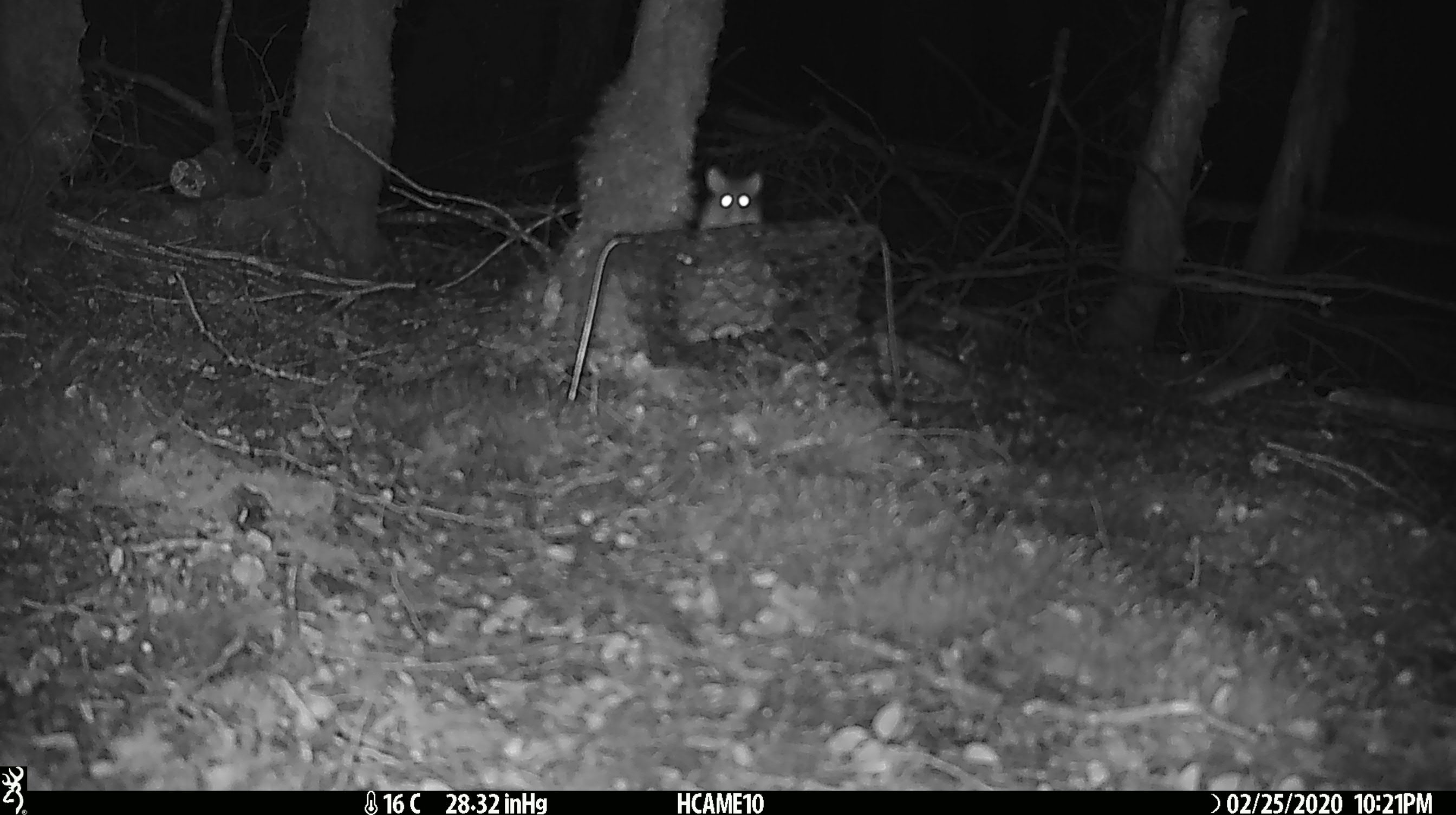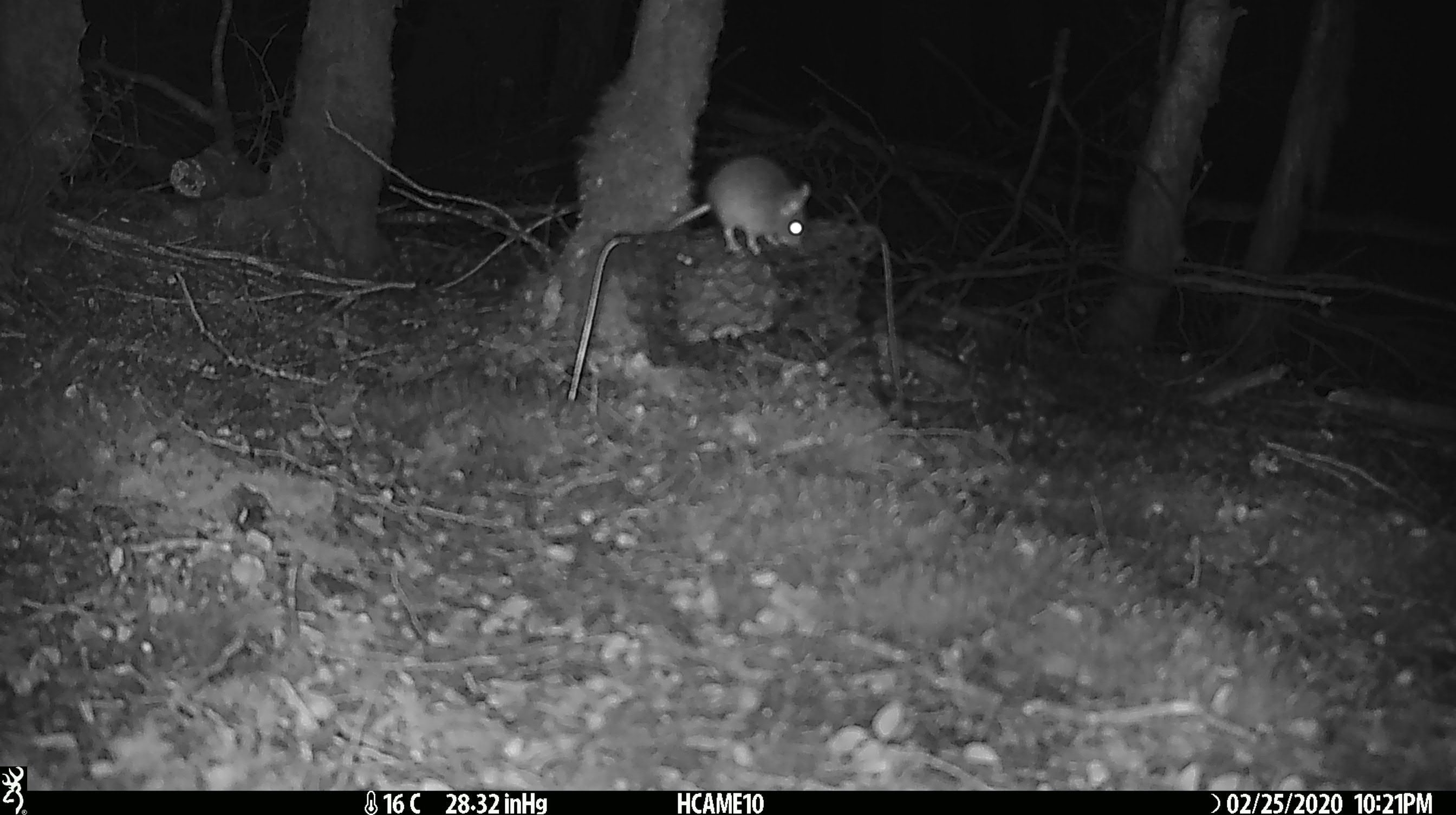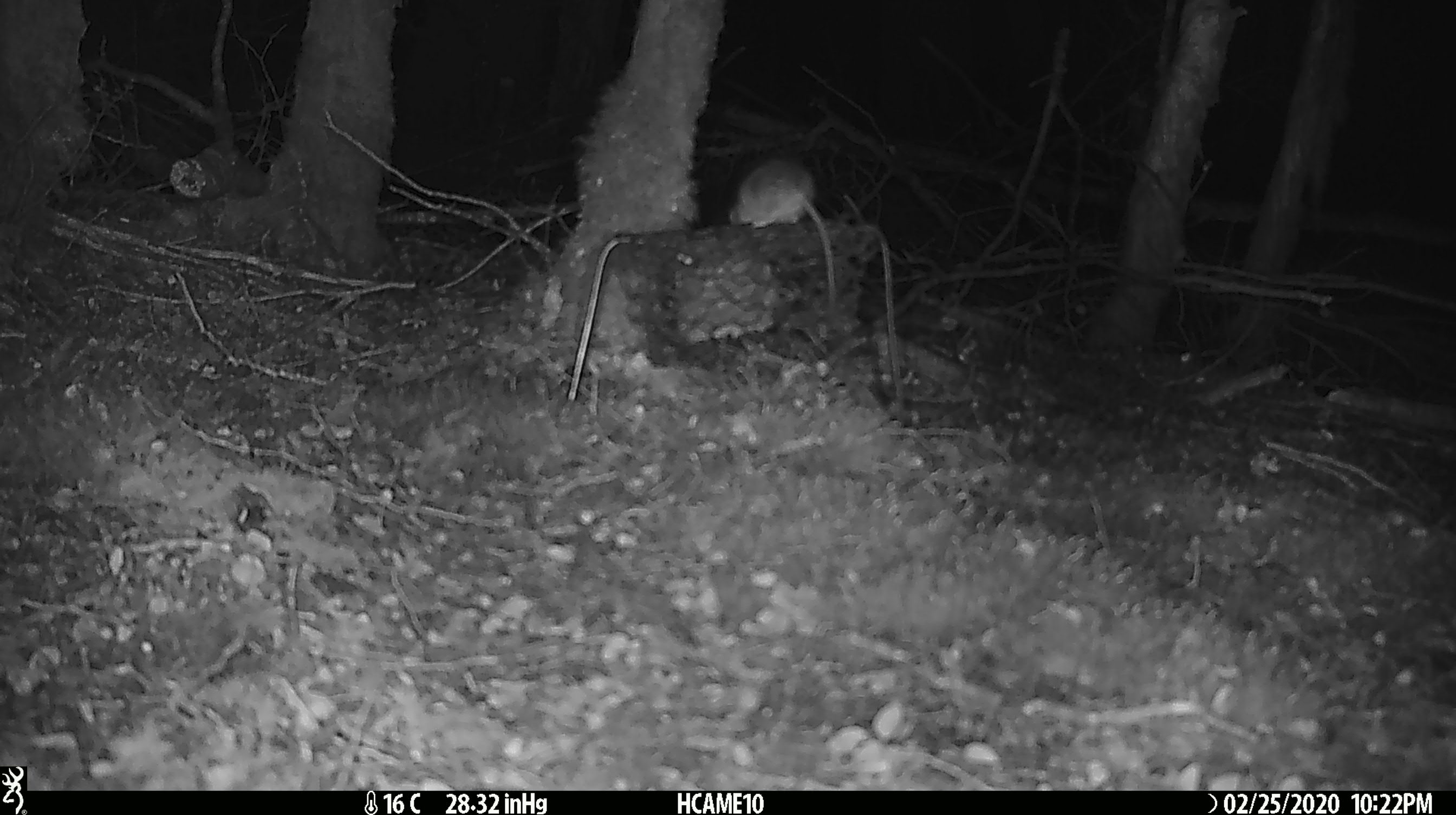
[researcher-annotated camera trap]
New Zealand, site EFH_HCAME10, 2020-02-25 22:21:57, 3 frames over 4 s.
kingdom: Animalia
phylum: Chordata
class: Mammalia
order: Rodentia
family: Muridae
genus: Mus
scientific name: Mus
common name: mouse